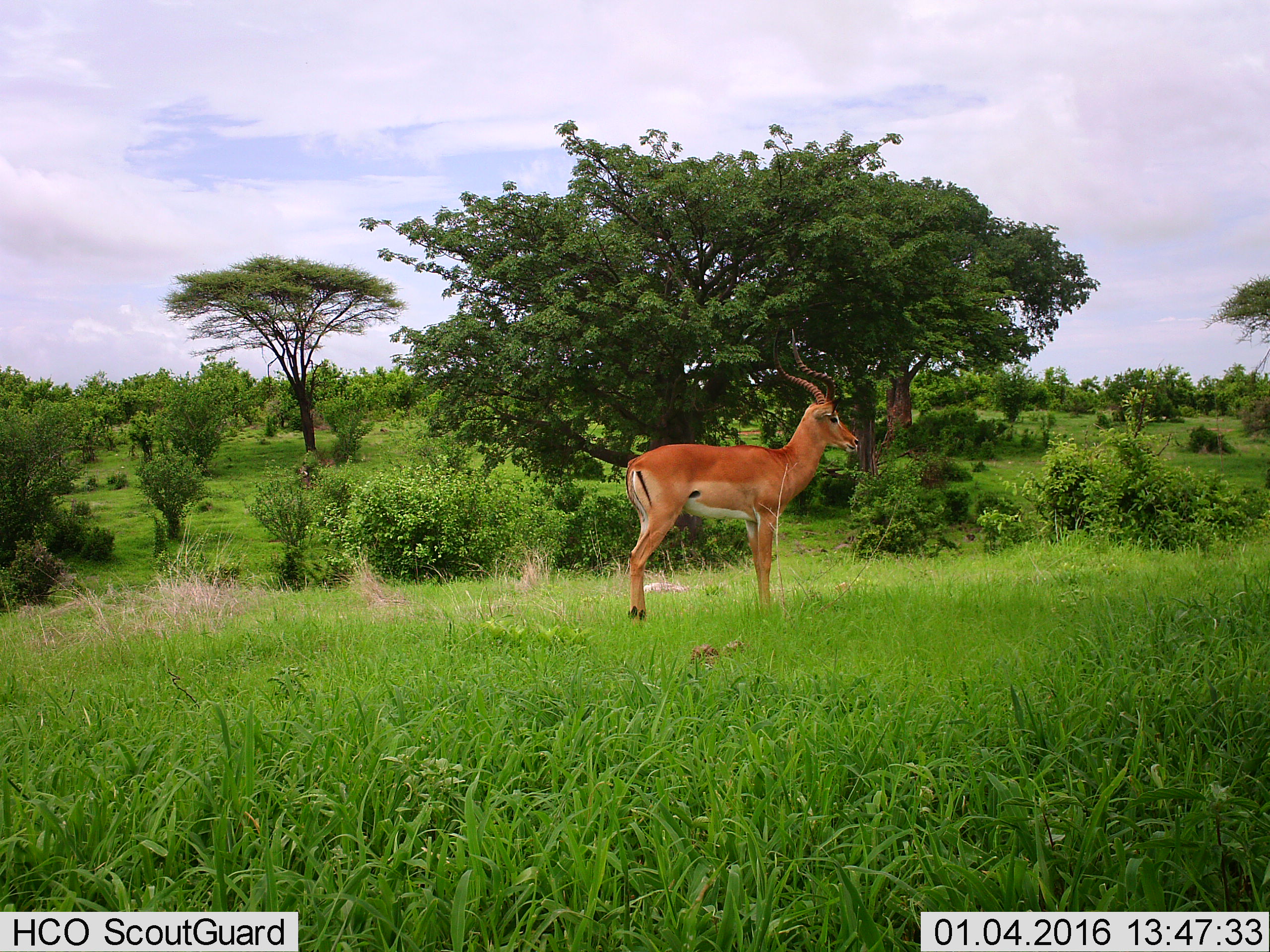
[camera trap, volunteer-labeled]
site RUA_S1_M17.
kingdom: Animalia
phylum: Chordata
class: Mammalia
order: Artiodactyla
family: Bovidae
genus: Aepyceros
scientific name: Aepyceros melampus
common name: impala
Impala (Aepyceros melampus), count 1. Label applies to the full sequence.